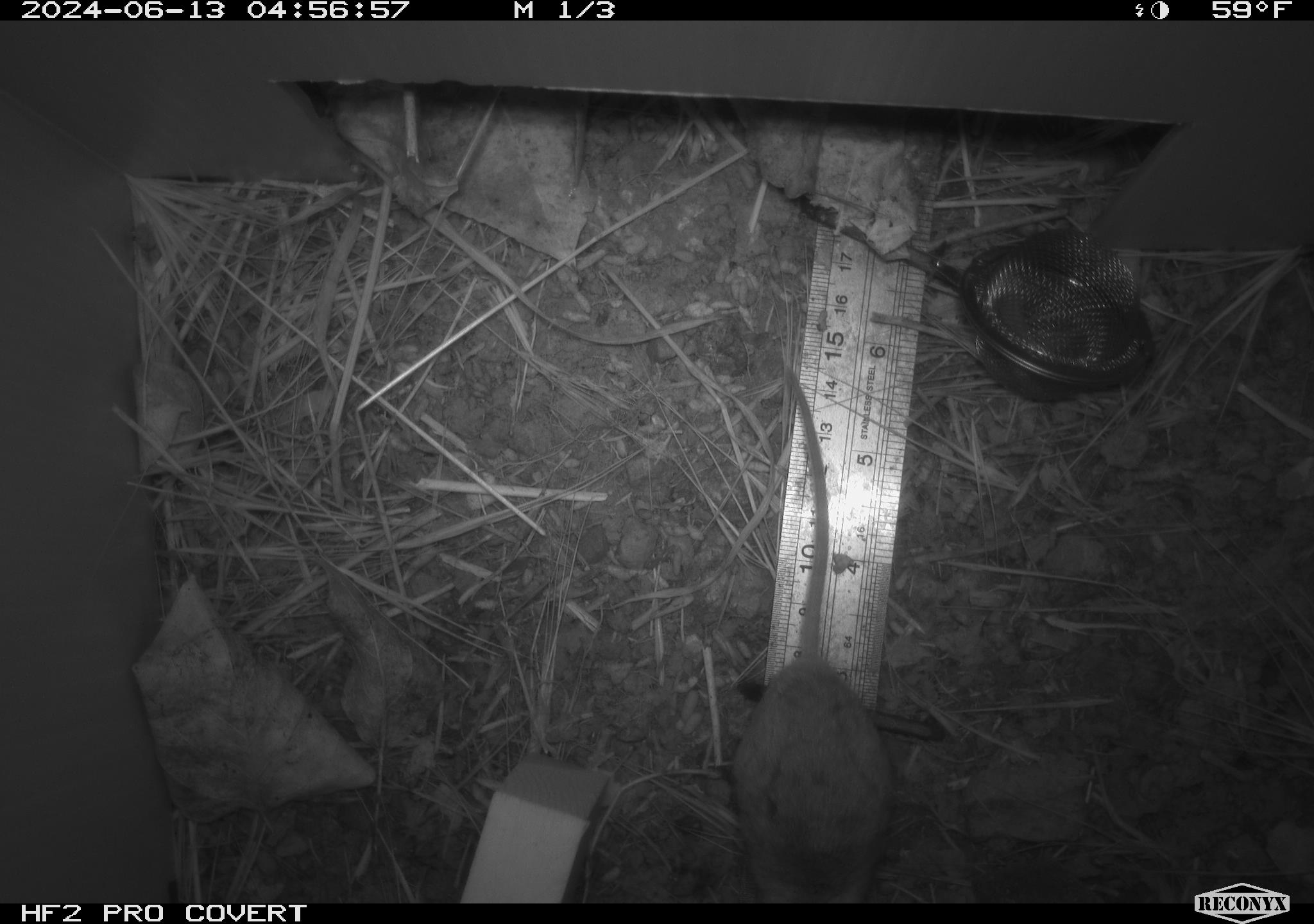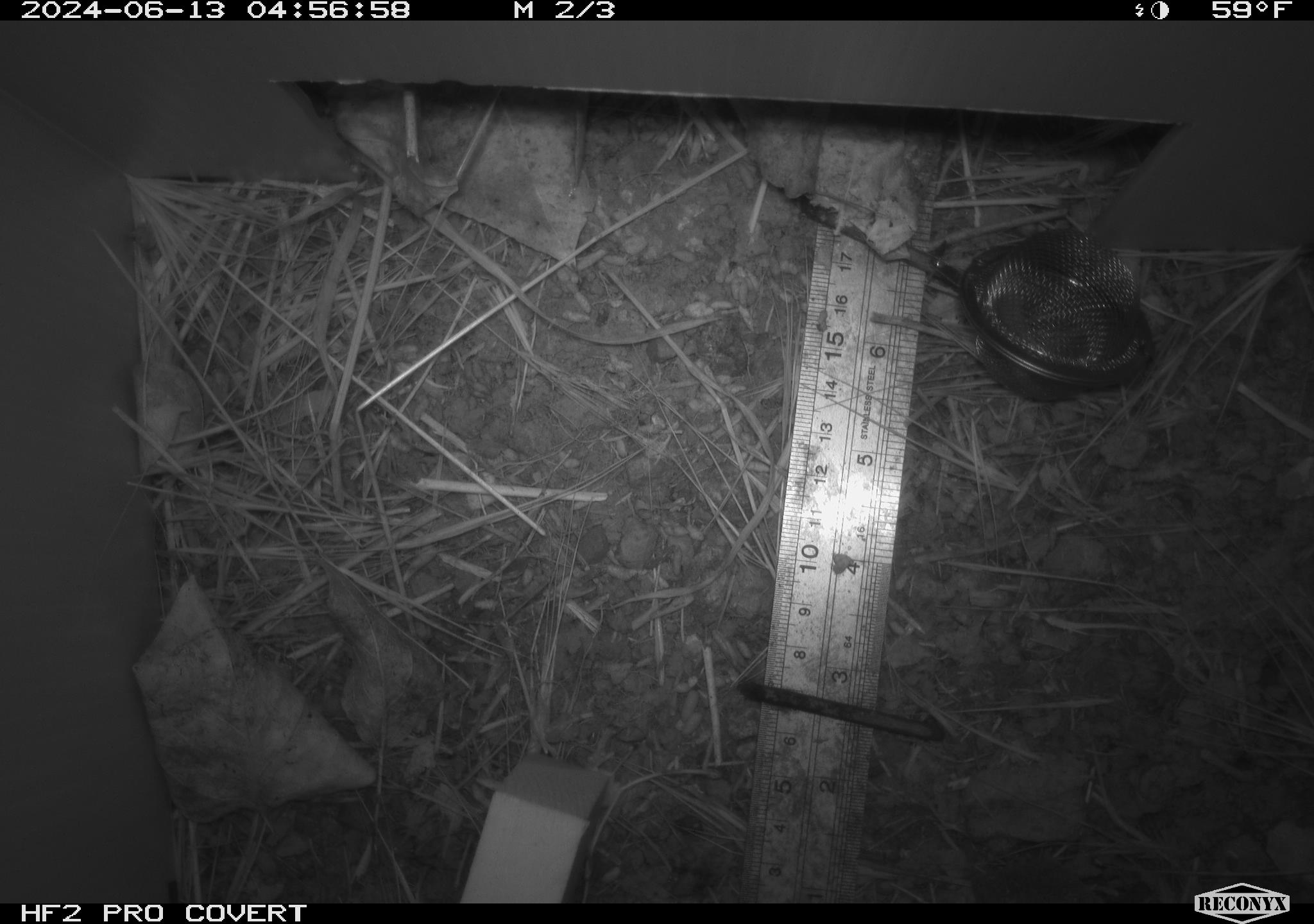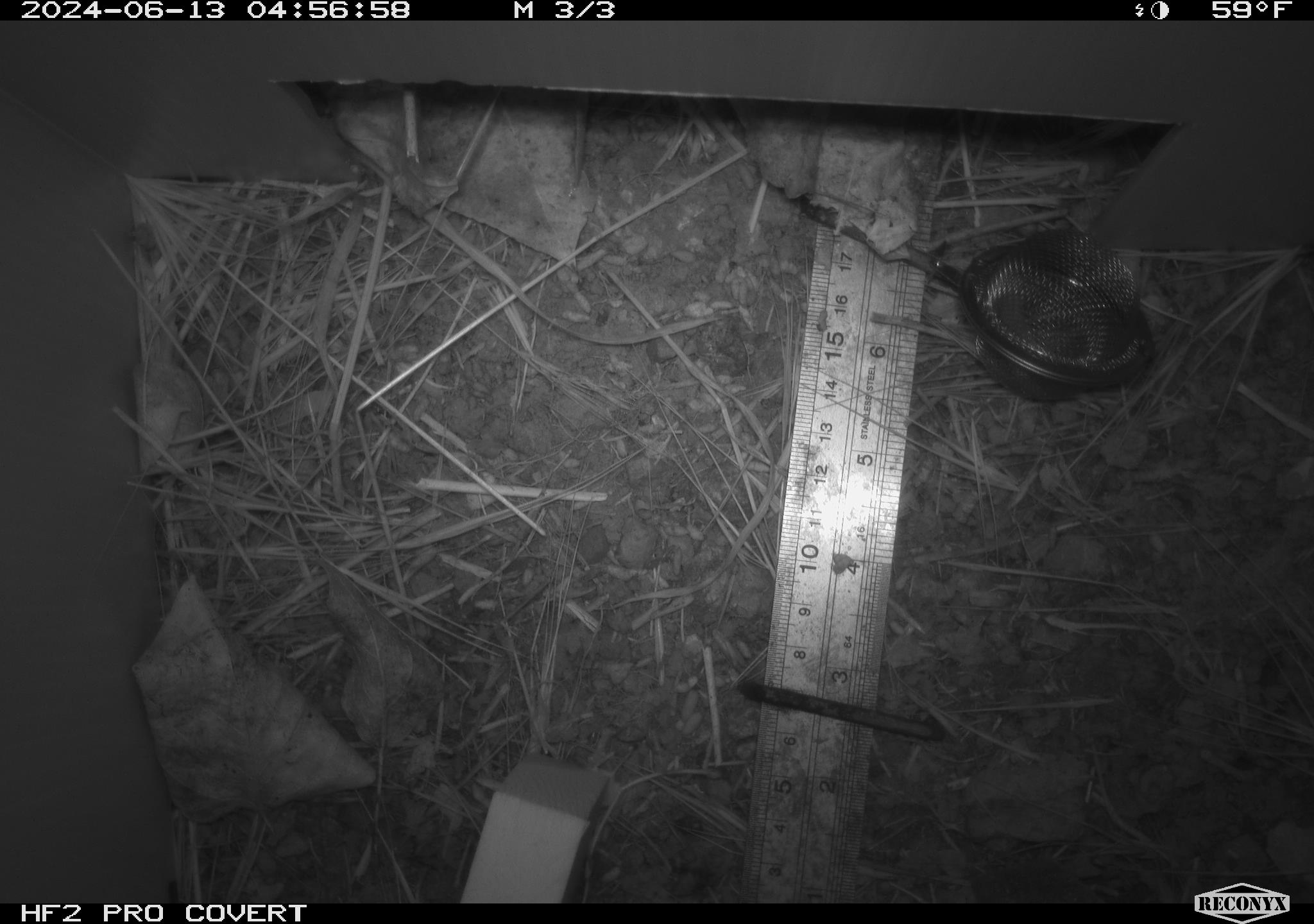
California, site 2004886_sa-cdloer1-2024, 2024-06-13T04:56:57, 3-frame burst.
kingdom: Animalia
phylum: Chordata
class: Mammalia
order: Rodentia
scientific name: Rodentia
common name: mouse species